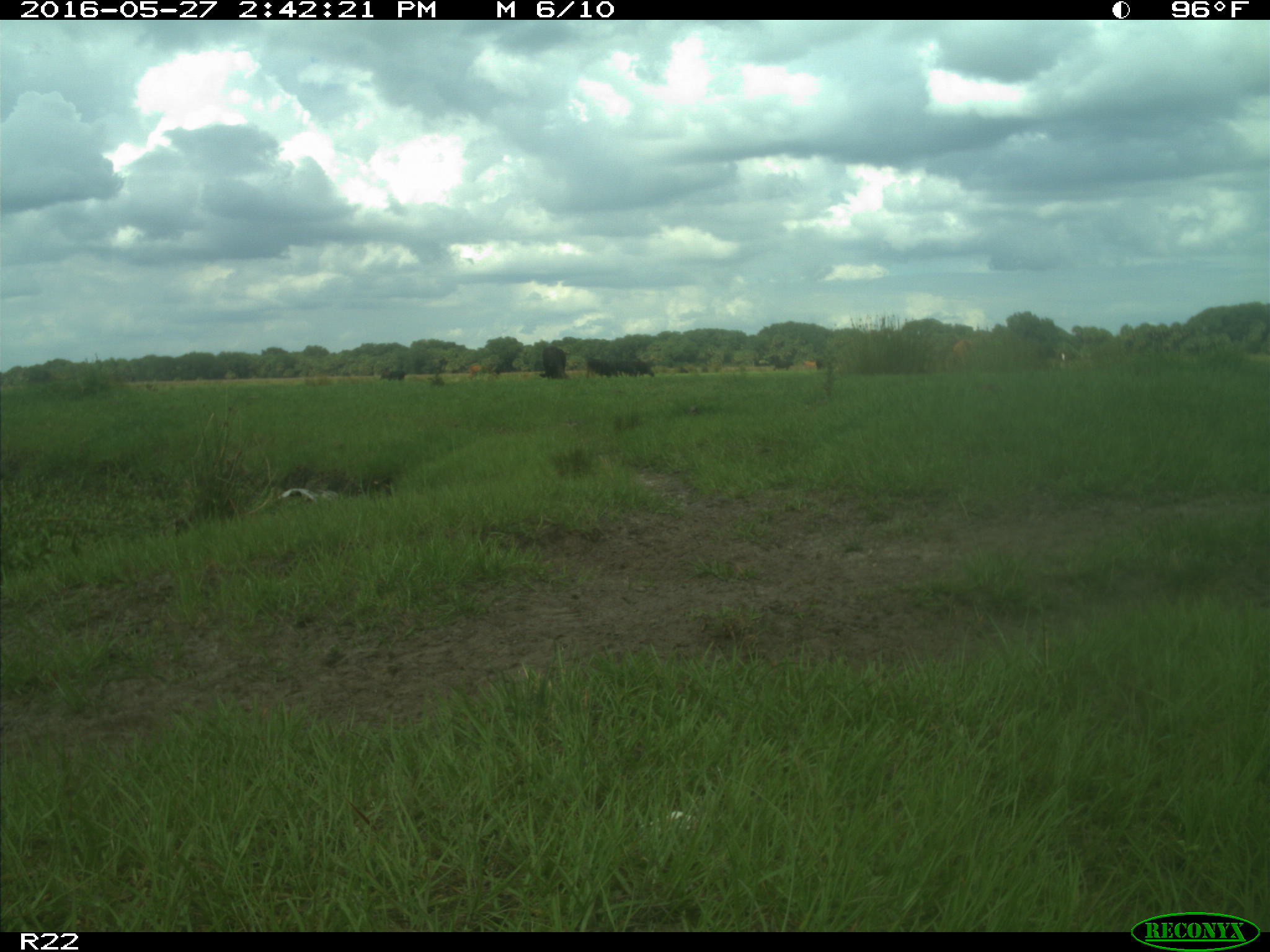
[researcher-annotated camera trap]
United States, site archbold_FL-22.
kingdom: Animalia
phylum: Chordata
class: Mammalia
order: Artiodactyla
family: Bovidae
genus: Bos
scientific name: Bos taurus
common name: domestic cow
Bos taurus (domestic cow).